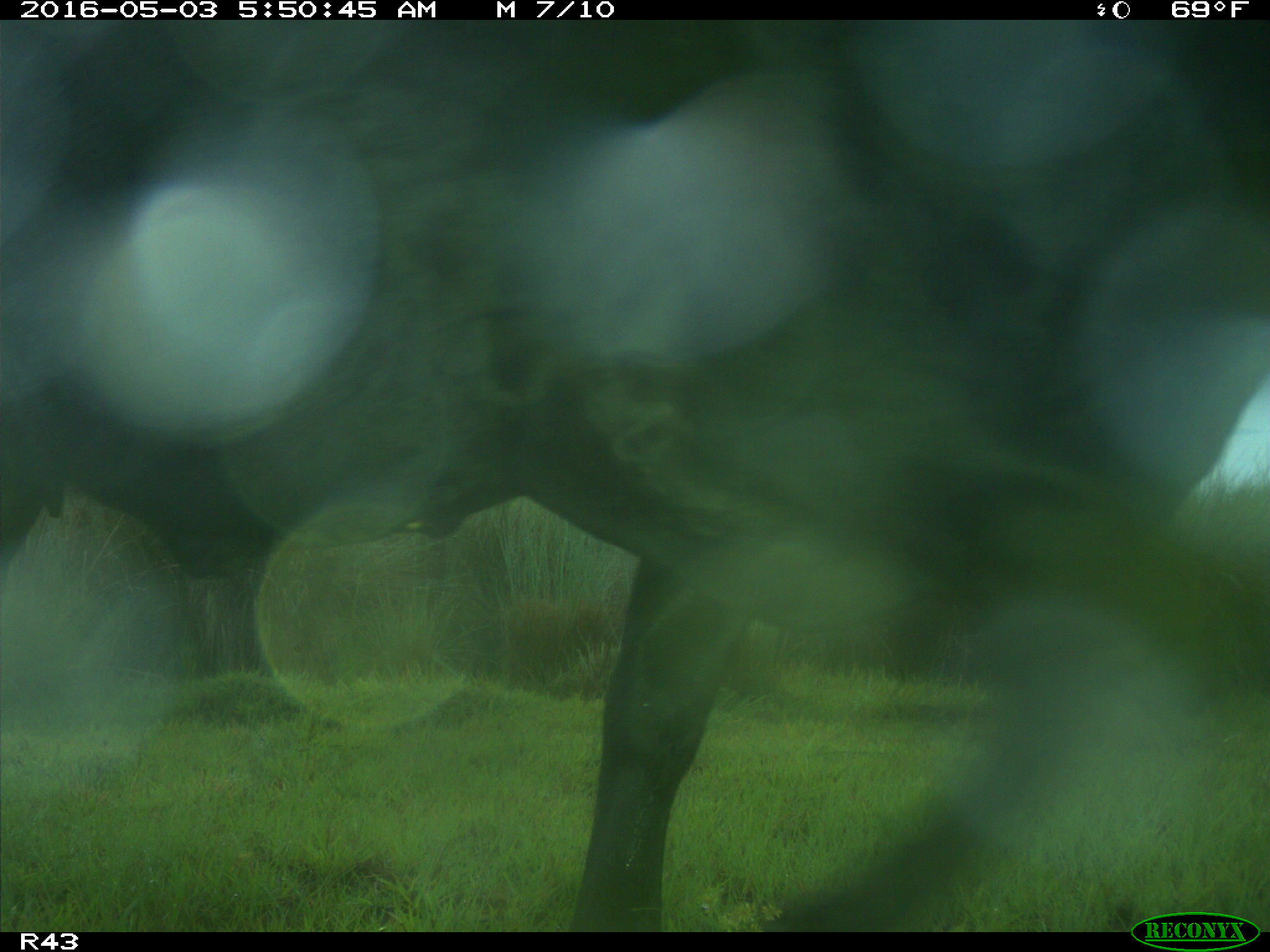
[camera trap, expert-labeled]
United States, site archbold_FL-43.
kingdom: Animalia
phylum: Chordata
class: Mammalia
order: Artiodactyla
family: Bovidae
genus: Bos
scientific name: Bos taurus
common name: domestic cow